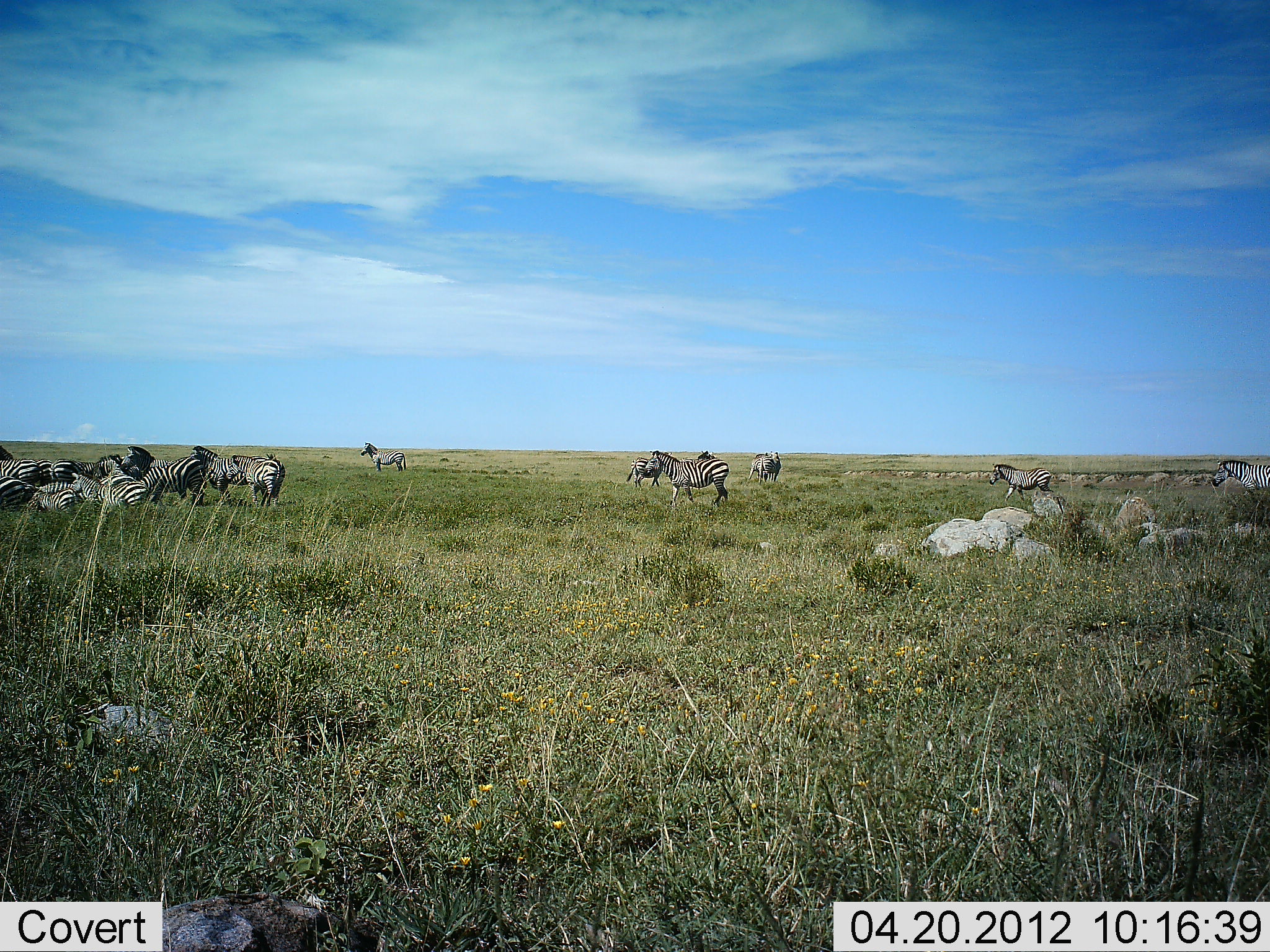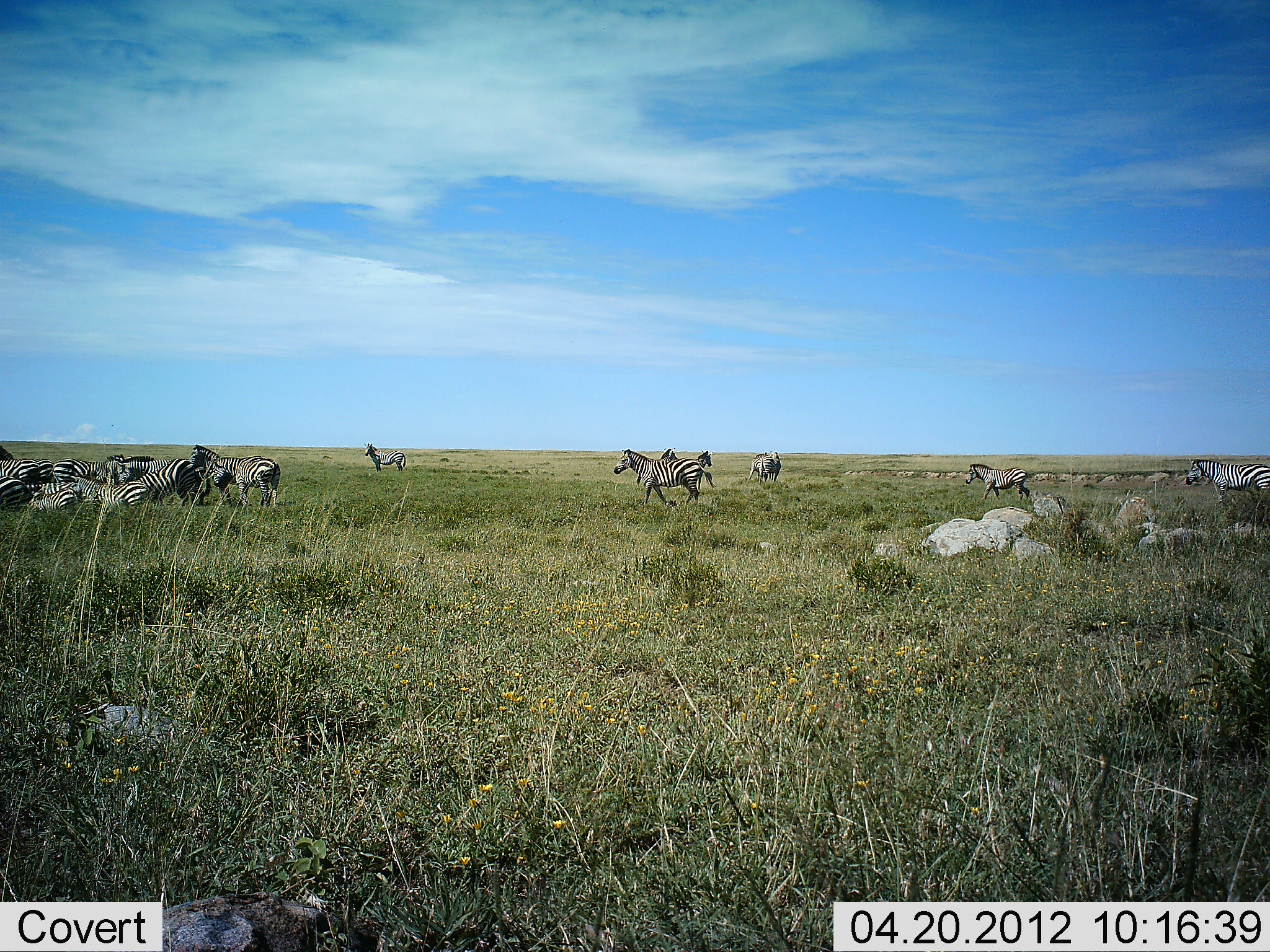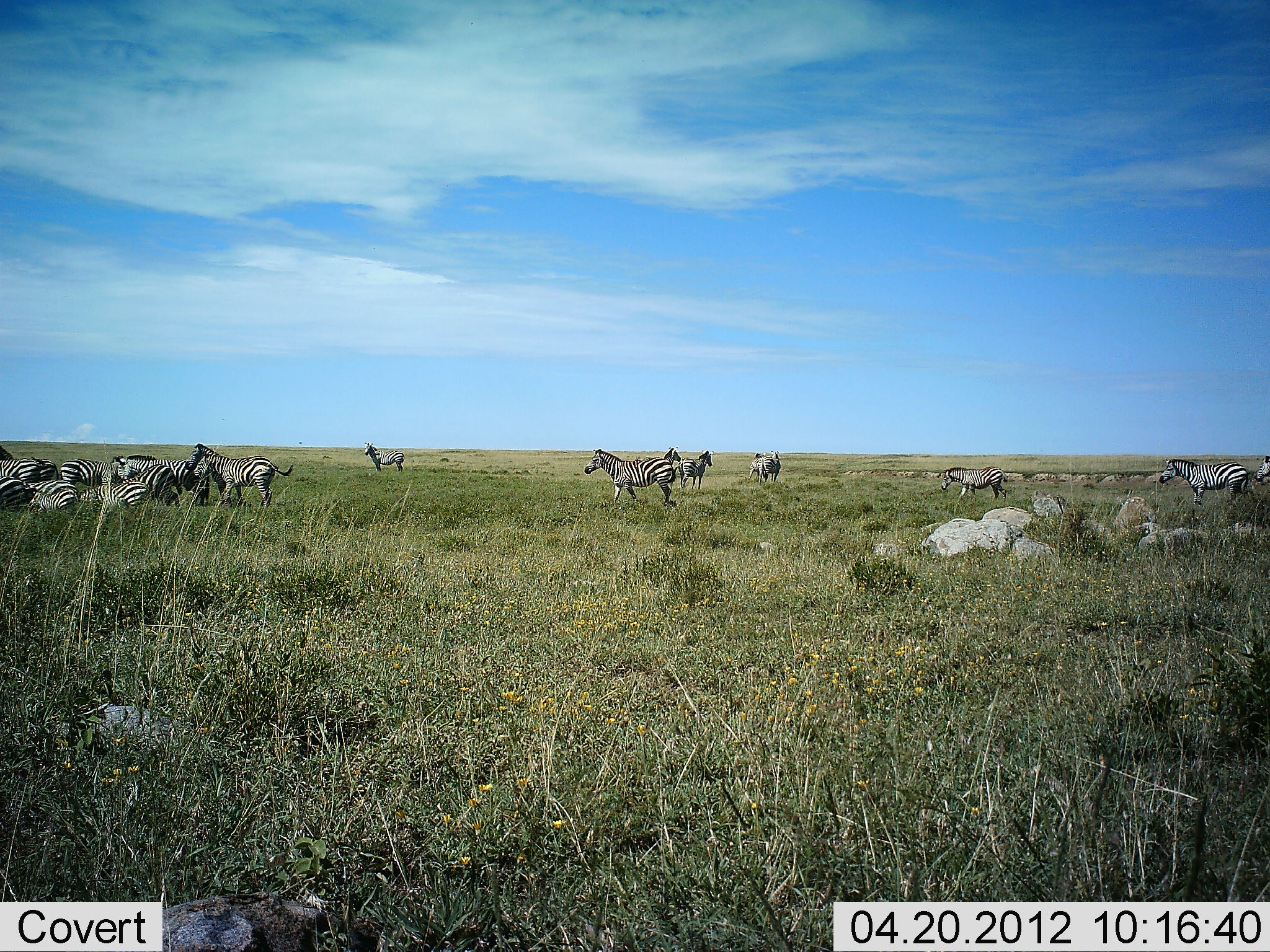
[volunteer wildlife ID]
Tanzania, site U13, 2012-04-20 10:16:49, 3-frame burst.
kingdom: Animalia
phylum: Chordata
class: Mammalia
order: Perissodactyla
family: Equidae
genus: Equus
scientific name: Equus quagga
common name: plains zebra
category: zebra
Zebra (plains zebra) (Equus quagga), count 11-50. Behavior (volunteer vote fractions): standing 62%, resting 45%, moving 86%, interacting 21%. Young present (vote fraction): 7%. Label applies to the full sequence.